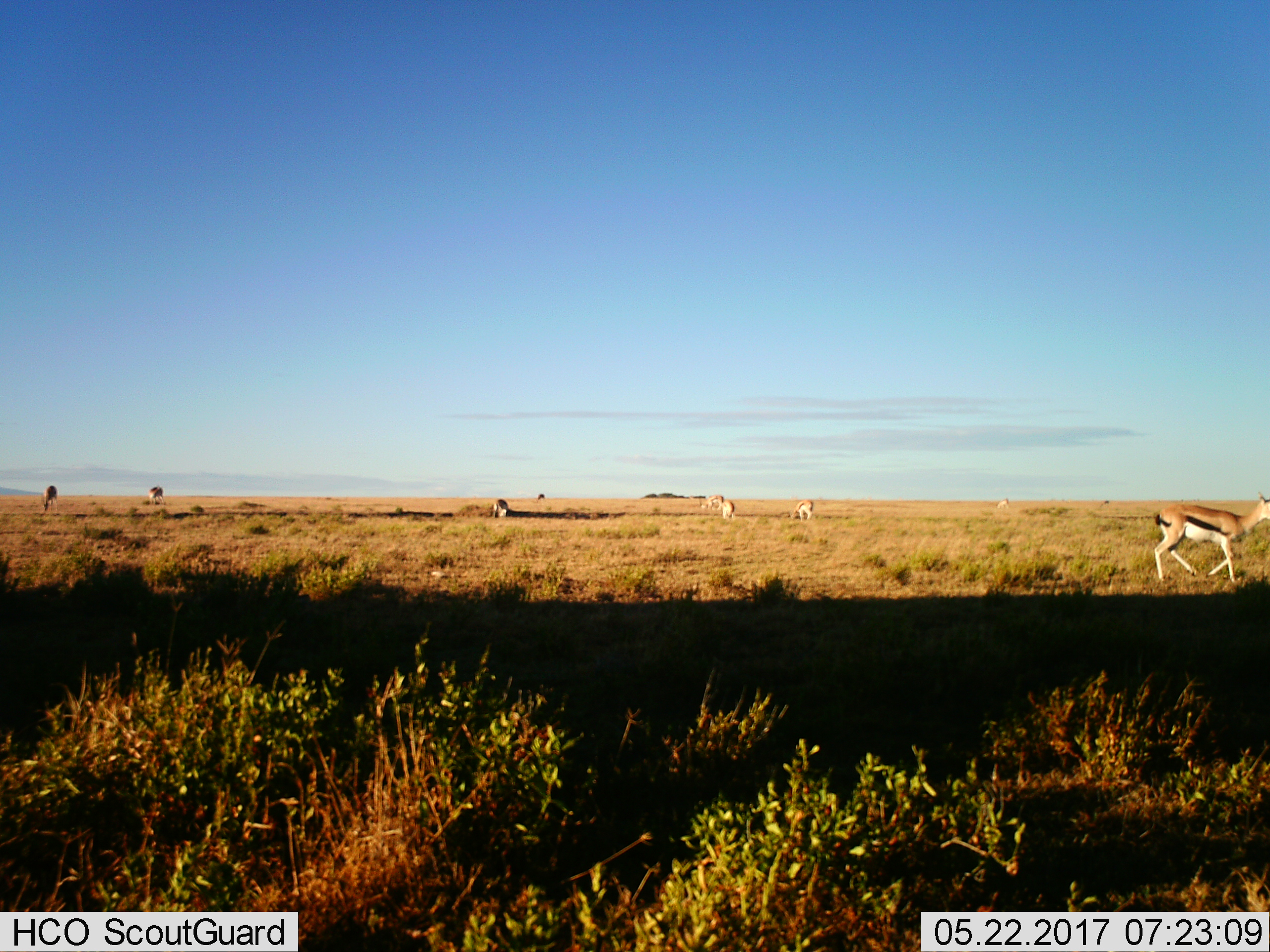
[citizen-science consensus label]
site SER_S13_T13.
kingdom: Animalia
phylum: Chordata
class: Mammalia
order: Artiodactyla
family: Bovidae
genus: Eudorcas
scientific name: Eudorcas thomsonii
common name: thomson's gazelle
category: gazellethomsons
Gazellethomsons (thomson's gazelle) (Eudorcas thomsonii), count 8. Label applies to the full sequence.